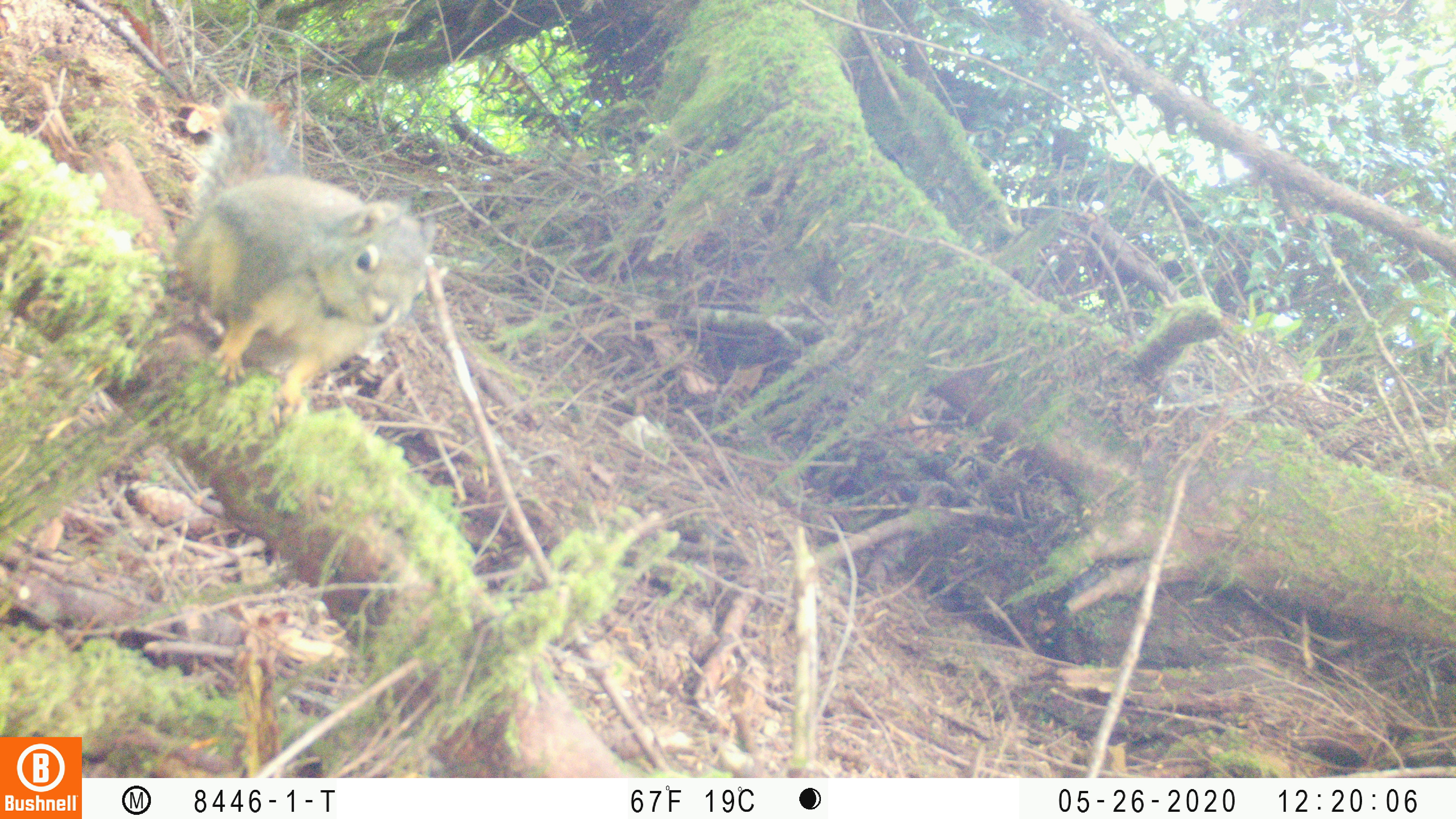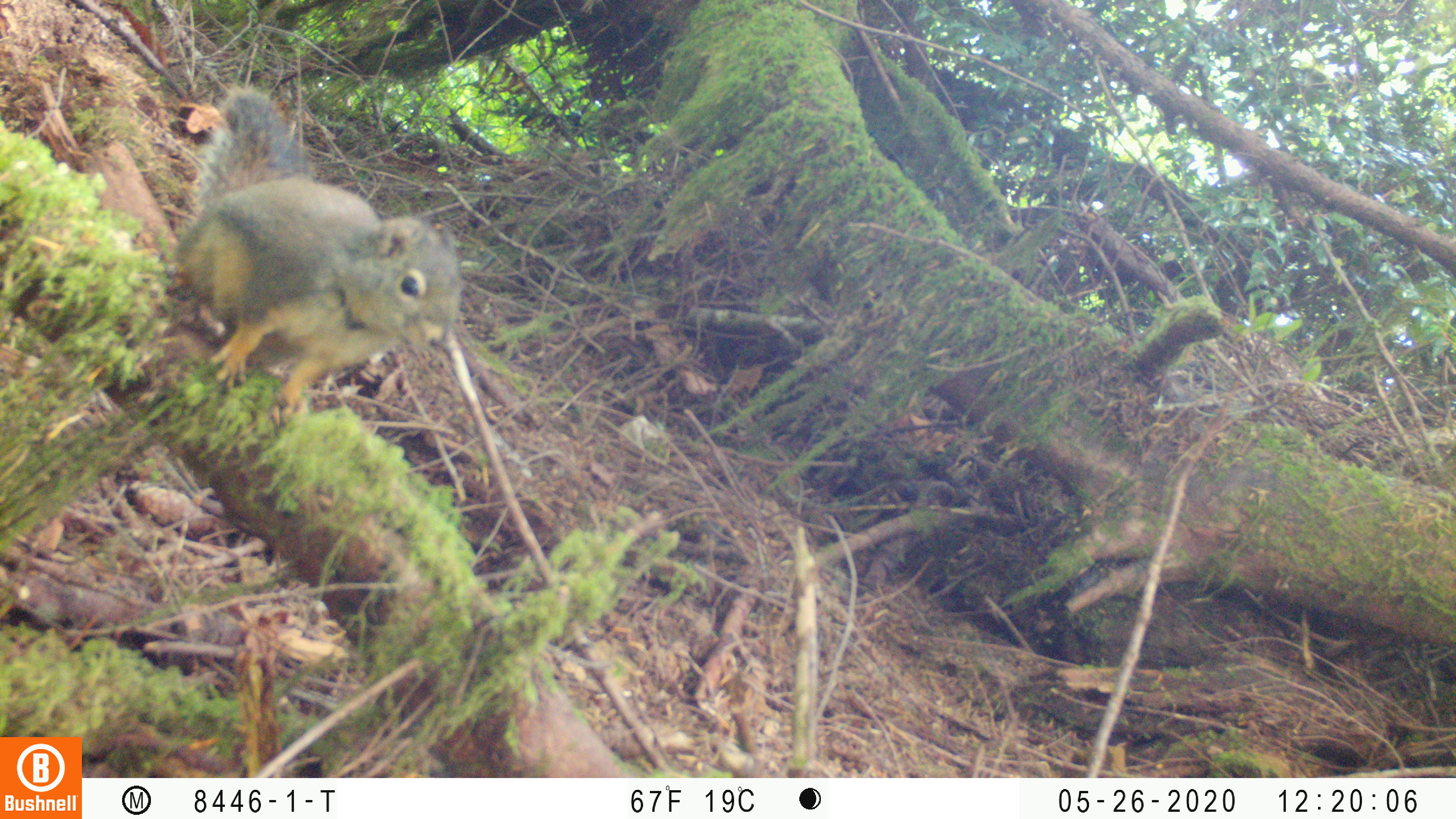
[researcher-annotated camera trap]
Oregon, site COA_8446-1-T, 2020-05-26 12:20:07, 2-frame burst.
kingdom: Animalia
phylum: Chordata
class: Mammalia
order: Rodentia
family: Sciuridae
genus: Tamiasciurus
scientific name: Tamiasciurus douglasii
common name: douglas squirrel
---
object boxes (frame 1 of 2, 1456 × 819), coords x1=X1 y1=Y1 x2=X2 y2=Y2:
douglas squirrel: x1=165 y1=102 x2=438 y2=419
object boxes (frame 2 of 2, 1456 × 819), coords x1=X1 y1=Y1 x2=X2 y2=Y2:
douglas squirrel: x1=169 y1=93 x2=463 y2=417